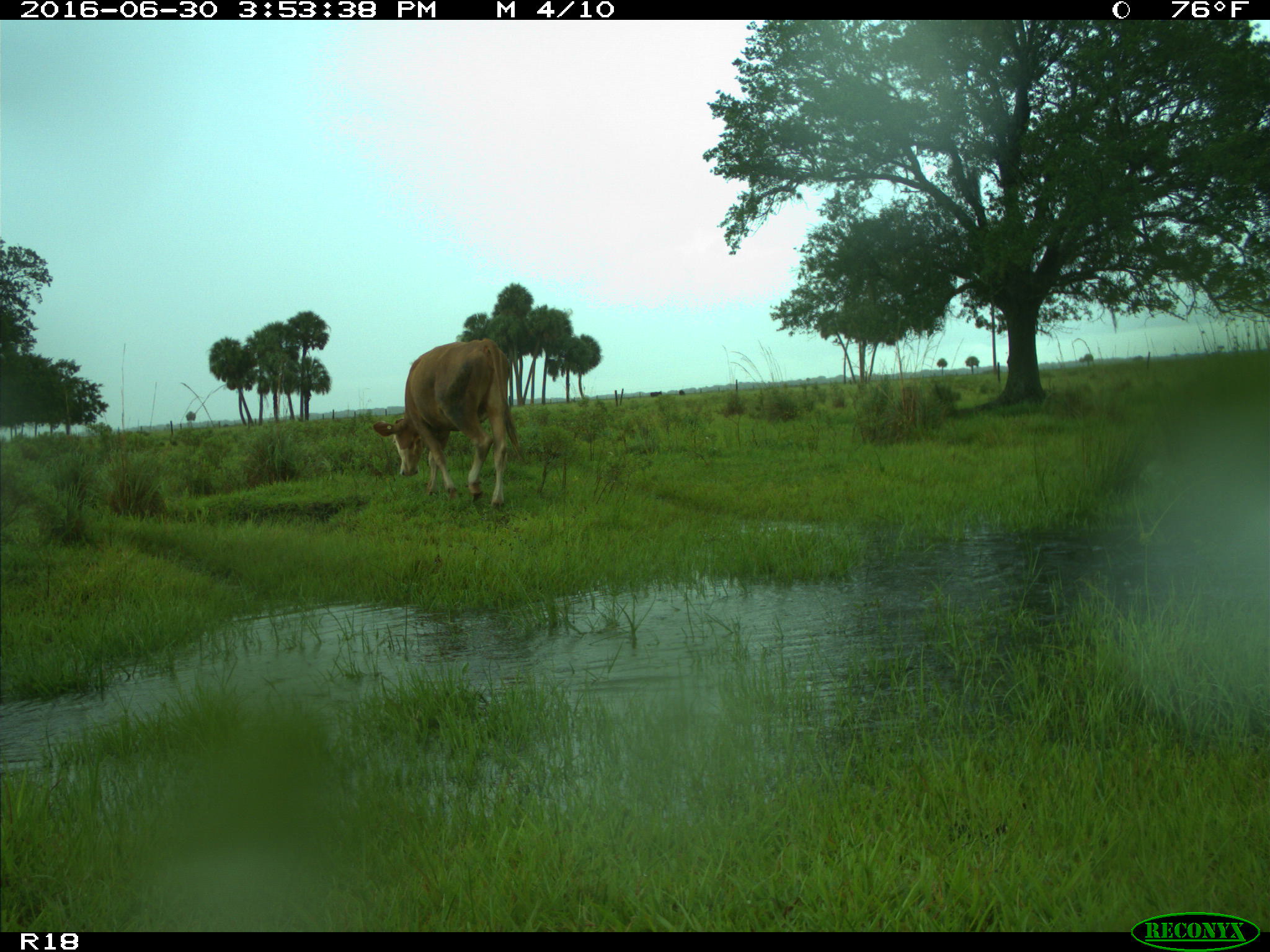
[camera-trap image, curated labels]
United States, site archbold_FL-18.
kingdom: Animalia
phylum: Chordata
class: Mammalia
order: Artiodactyla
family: Bovidae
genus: Bos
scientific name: Bos taurus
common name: domestic cow